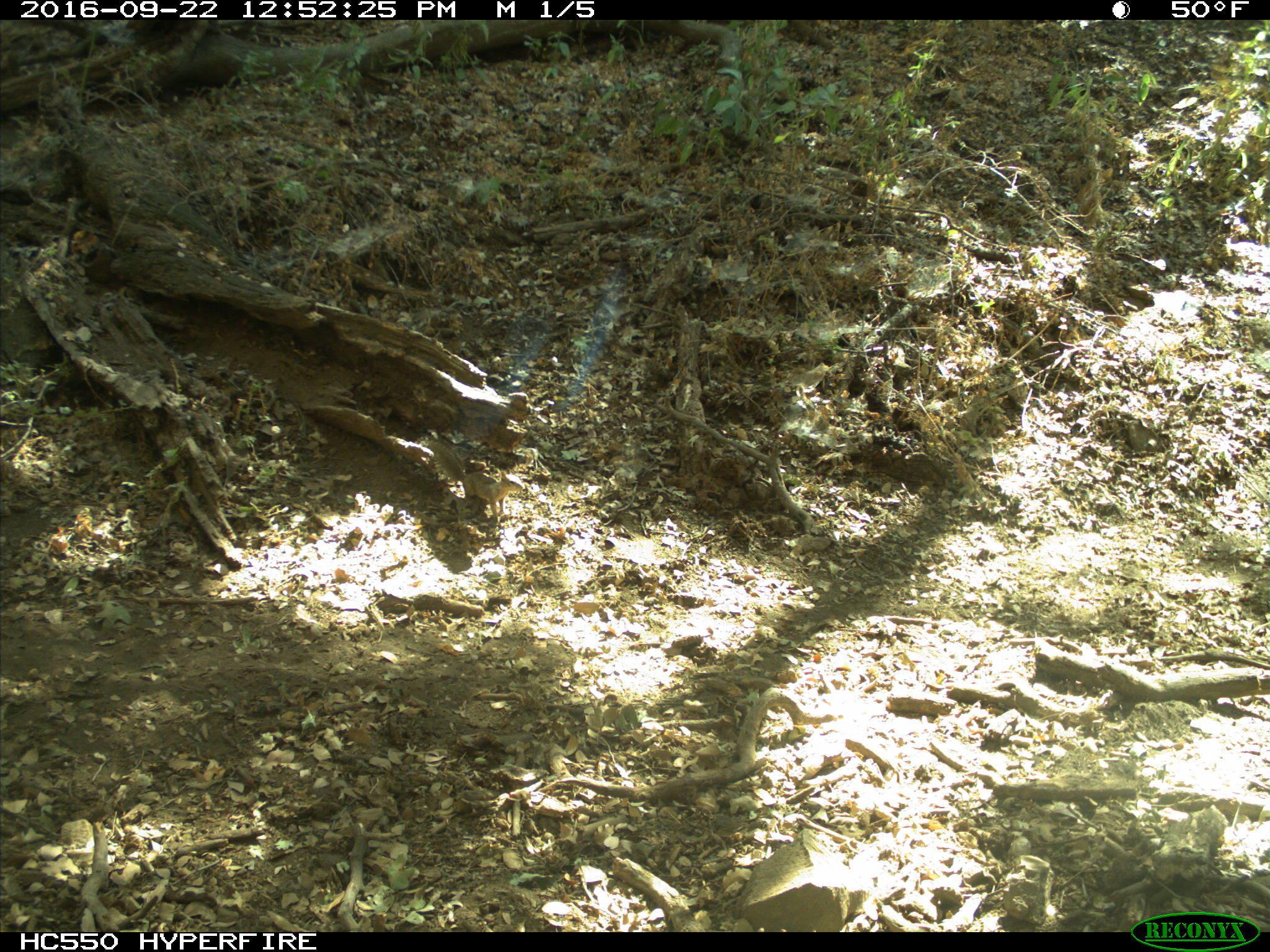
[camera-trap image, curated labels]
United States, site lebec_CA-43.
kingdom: Animalia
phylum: Chordata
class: Mammalia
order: Rodentia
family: Sciuridae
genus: Otospermophilus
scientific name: Otospermophilus beecheyi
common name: california ground squirrel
Otospermophilus beecheyi (california ground squirrel).